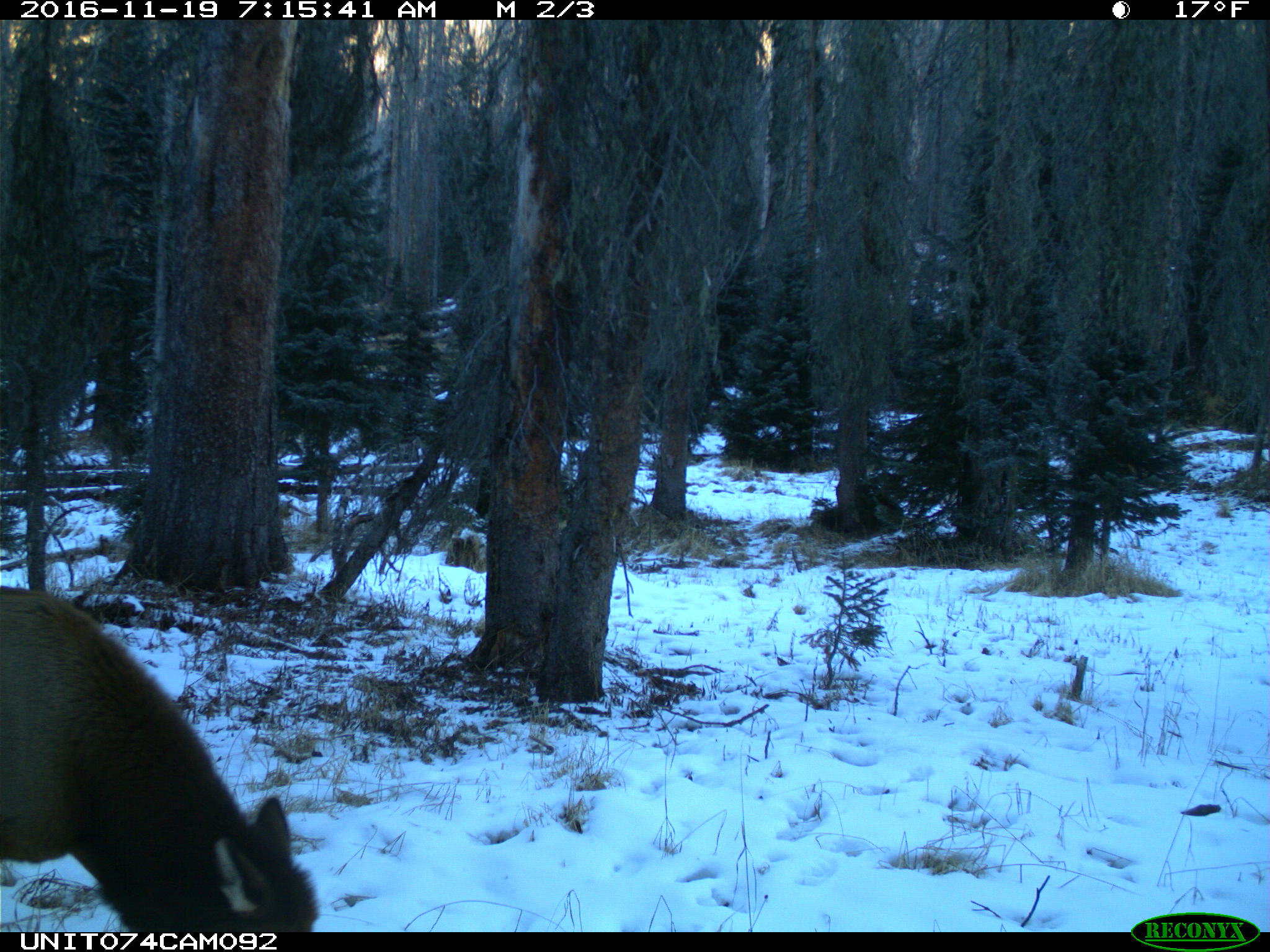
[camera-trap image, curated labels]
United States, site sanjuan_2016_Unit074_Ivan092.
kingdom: Animalia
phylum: Chordata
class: Mammalia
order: Artiodactyla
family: Cervidae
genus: Cervus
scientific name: Cervus elaphus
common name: red deer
Cervus elaphus (red deer).